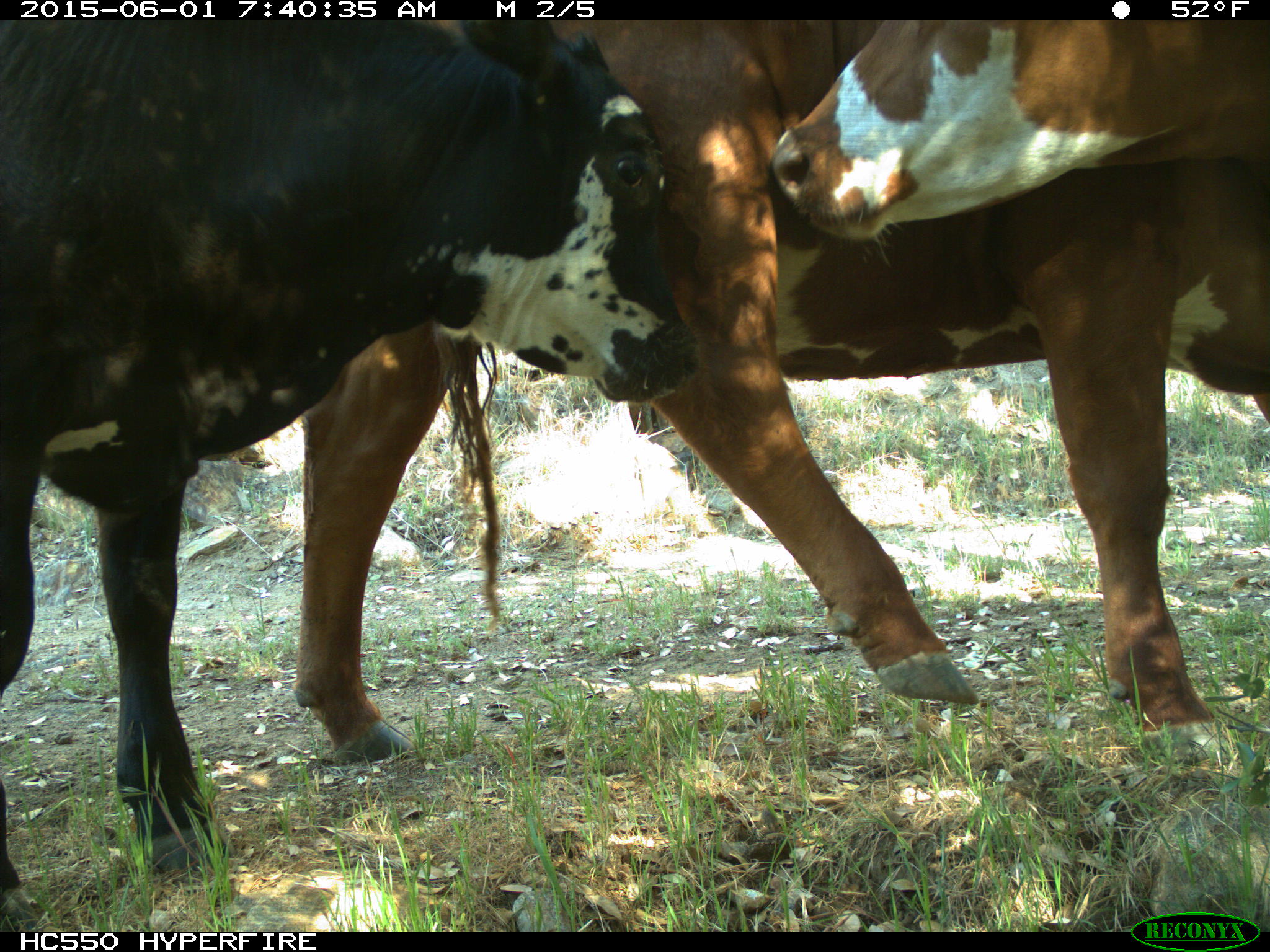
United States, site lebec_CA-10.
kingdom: Animalia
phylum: Chordata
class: Mammalia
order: Artiodactyla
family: Bovidae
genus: Bos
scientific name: Bos taurus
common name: domestic cow